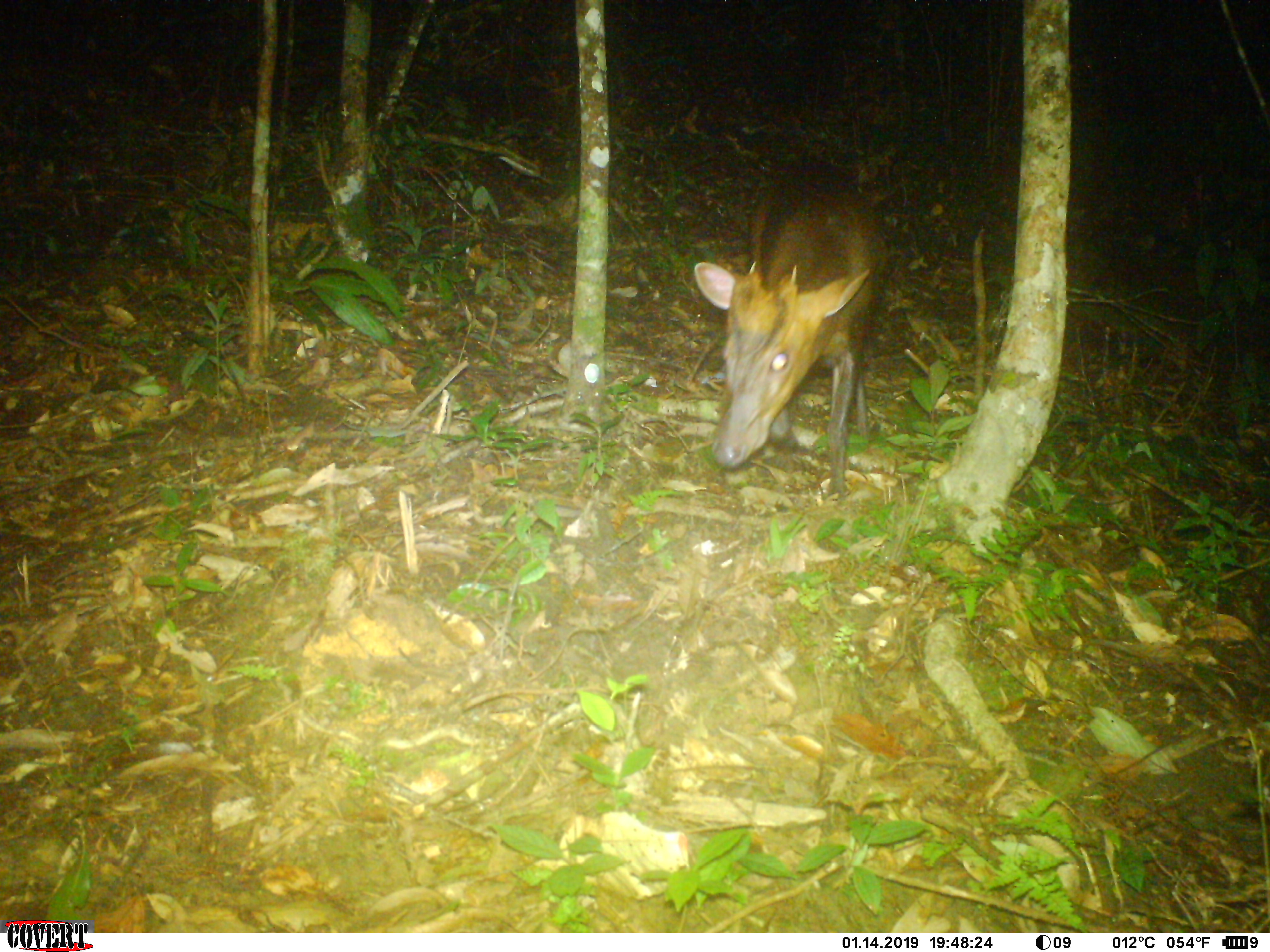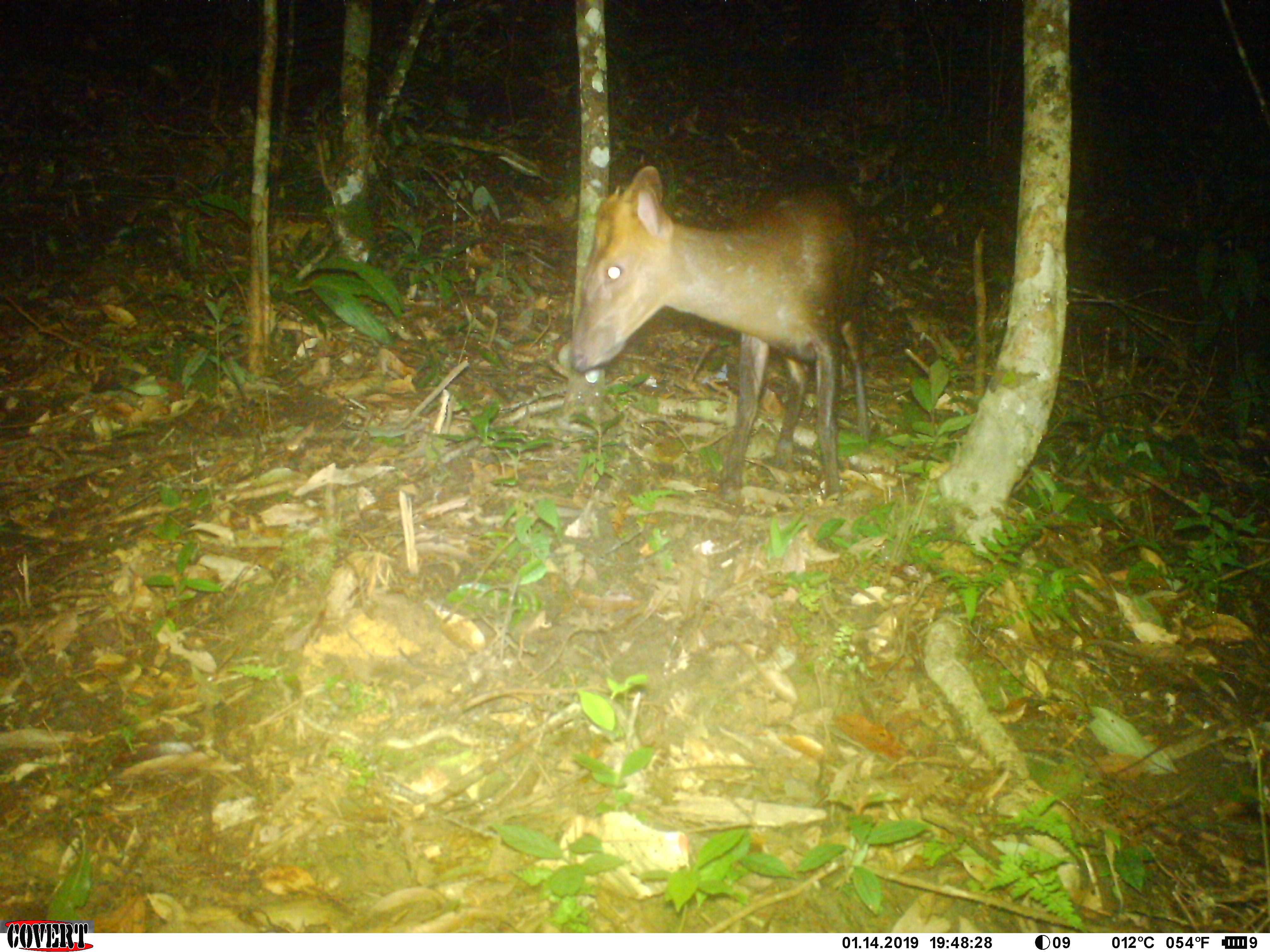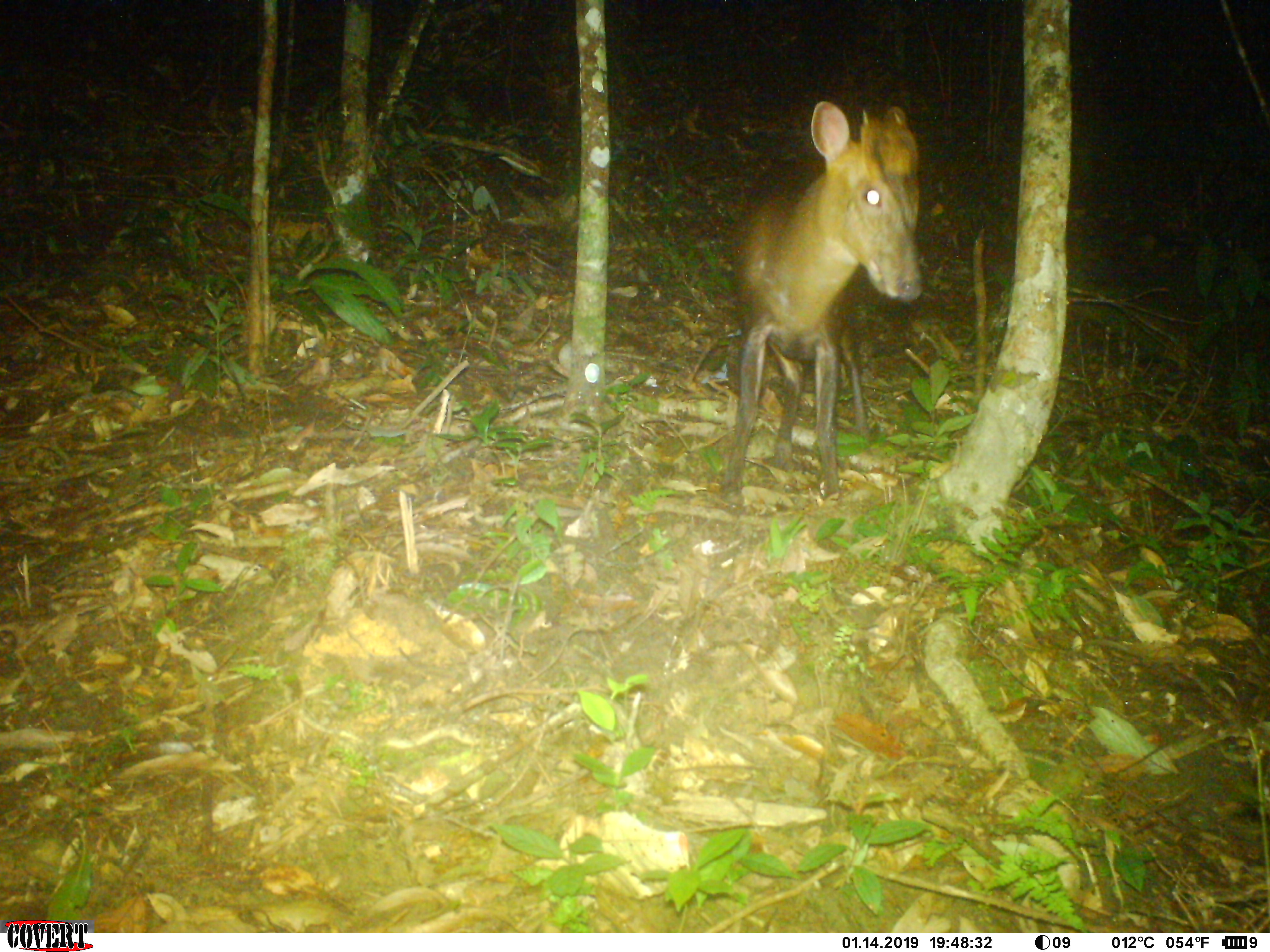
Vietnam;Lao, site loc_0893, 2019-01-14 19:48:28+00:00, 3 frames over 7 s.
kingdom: Animalia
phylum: Chordata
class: Mammalia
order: Artiodactyla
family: Cervidae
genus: Muntiacus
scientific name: Muntiacus rooseveltorum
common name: roosevelt's muntjac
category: roosevelts muntjac group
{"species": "roosevelts muntjac group (roosevelt's muntjac) (Muntiacus rooseveltorum)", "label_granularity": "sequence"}